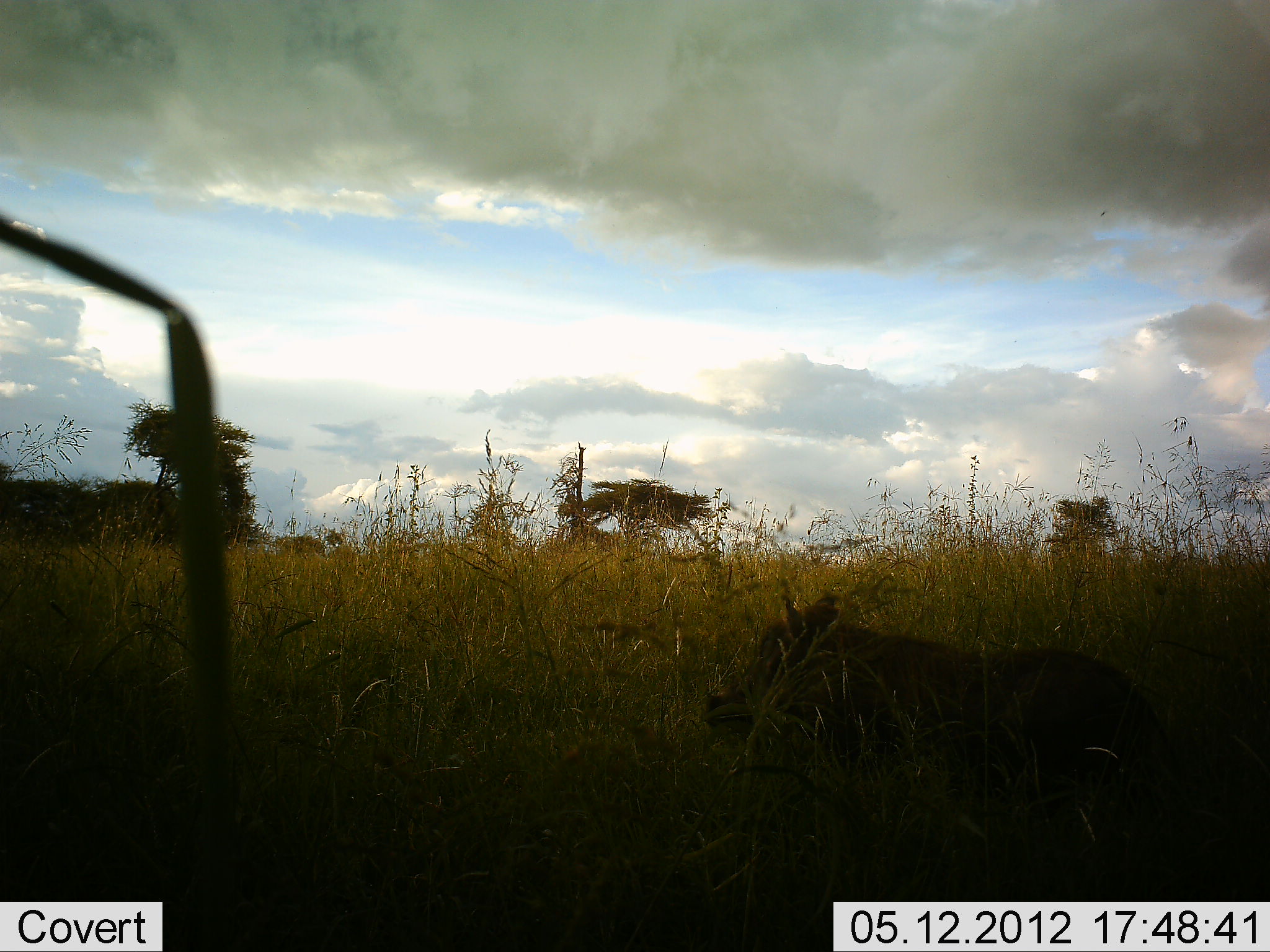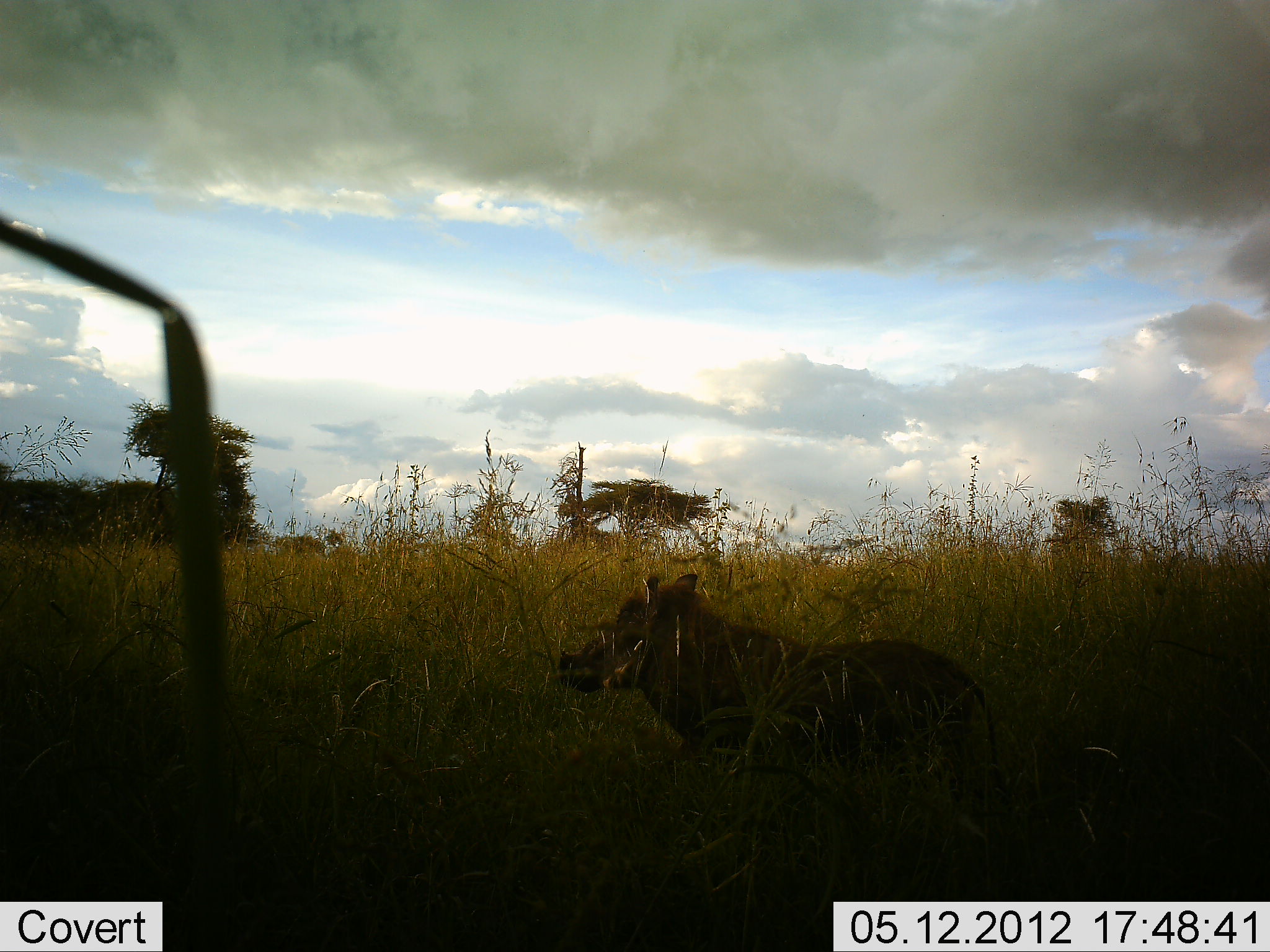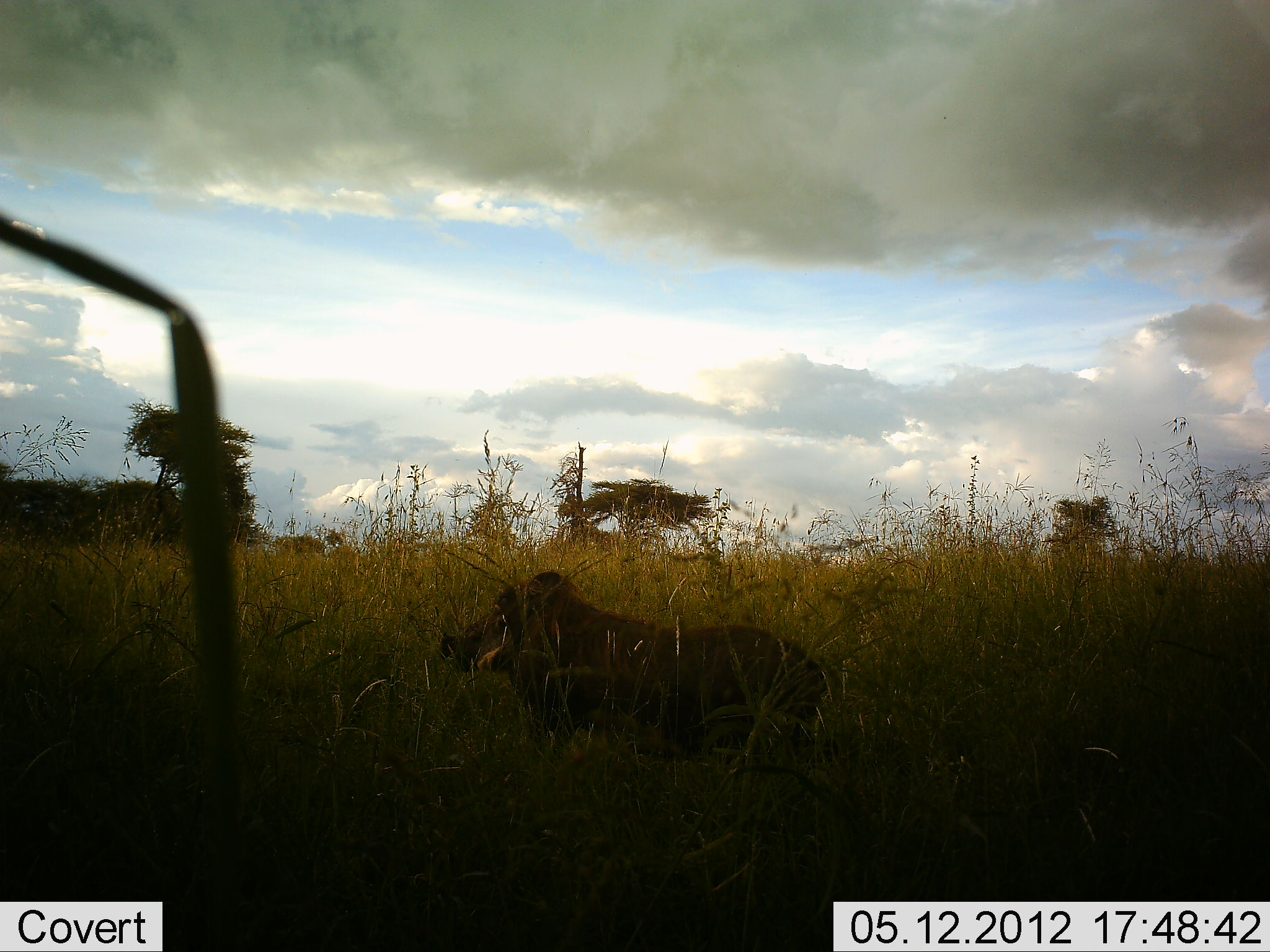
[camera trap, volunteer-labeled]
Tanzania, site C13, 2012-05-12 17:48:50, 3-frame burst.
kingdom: Animalia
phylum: Chordata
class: Mammalia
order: Artiodactyla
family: Suidae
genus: Phacochoerus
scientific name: Phacochoerus africanus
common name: warthog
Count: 1.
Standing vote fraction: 0%.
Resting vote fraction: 0%.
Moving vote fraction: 100%.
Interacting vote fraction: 0%.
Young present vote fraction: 0%.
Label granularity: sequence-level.